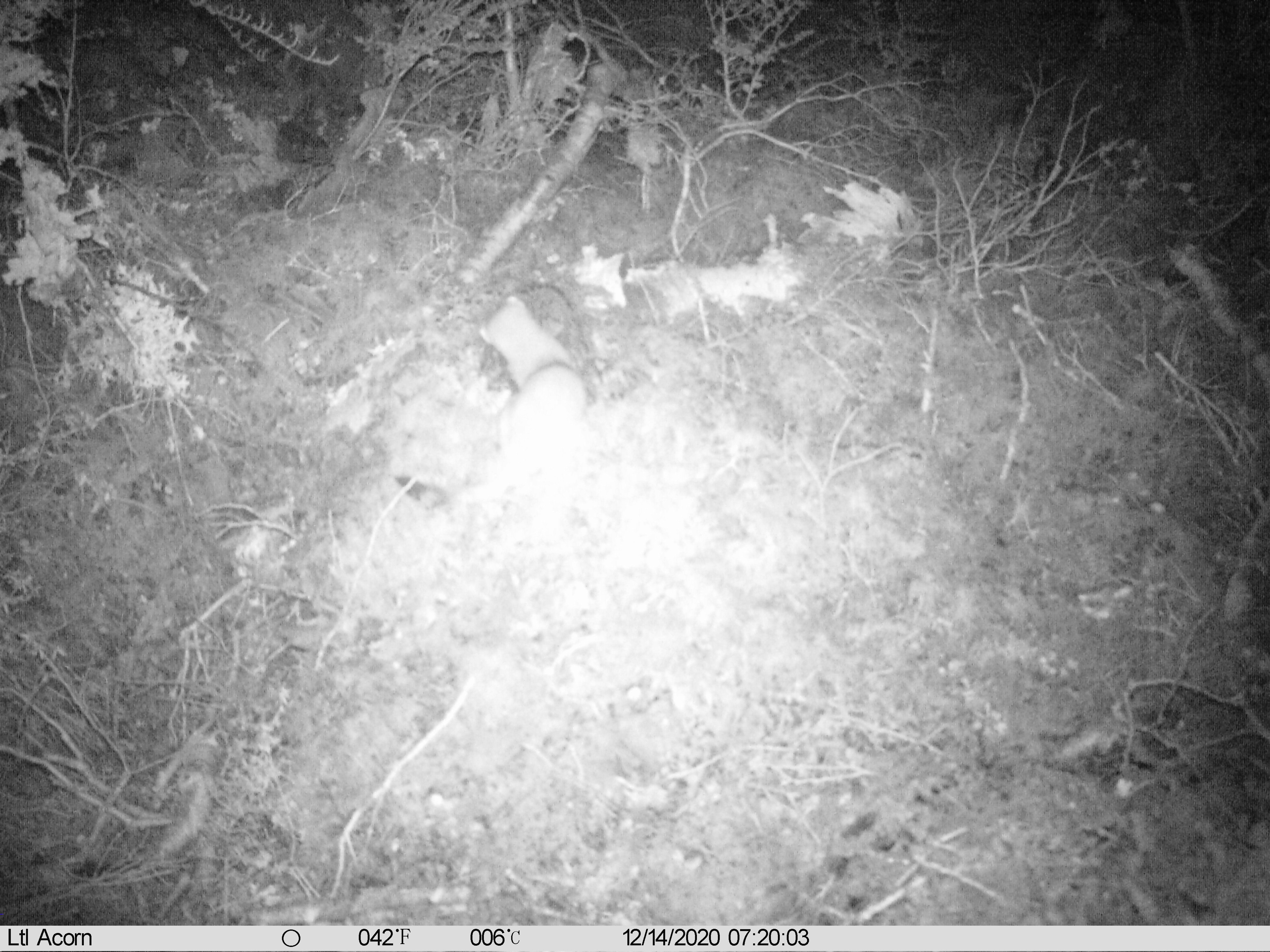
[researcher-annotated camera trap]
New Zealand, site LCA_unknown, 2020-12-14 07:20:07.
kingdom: Animalia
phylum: Chordata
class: Mammalia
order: Carnivora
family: Mustelidae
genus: Mustela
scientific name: Mustela erminea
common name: stoat